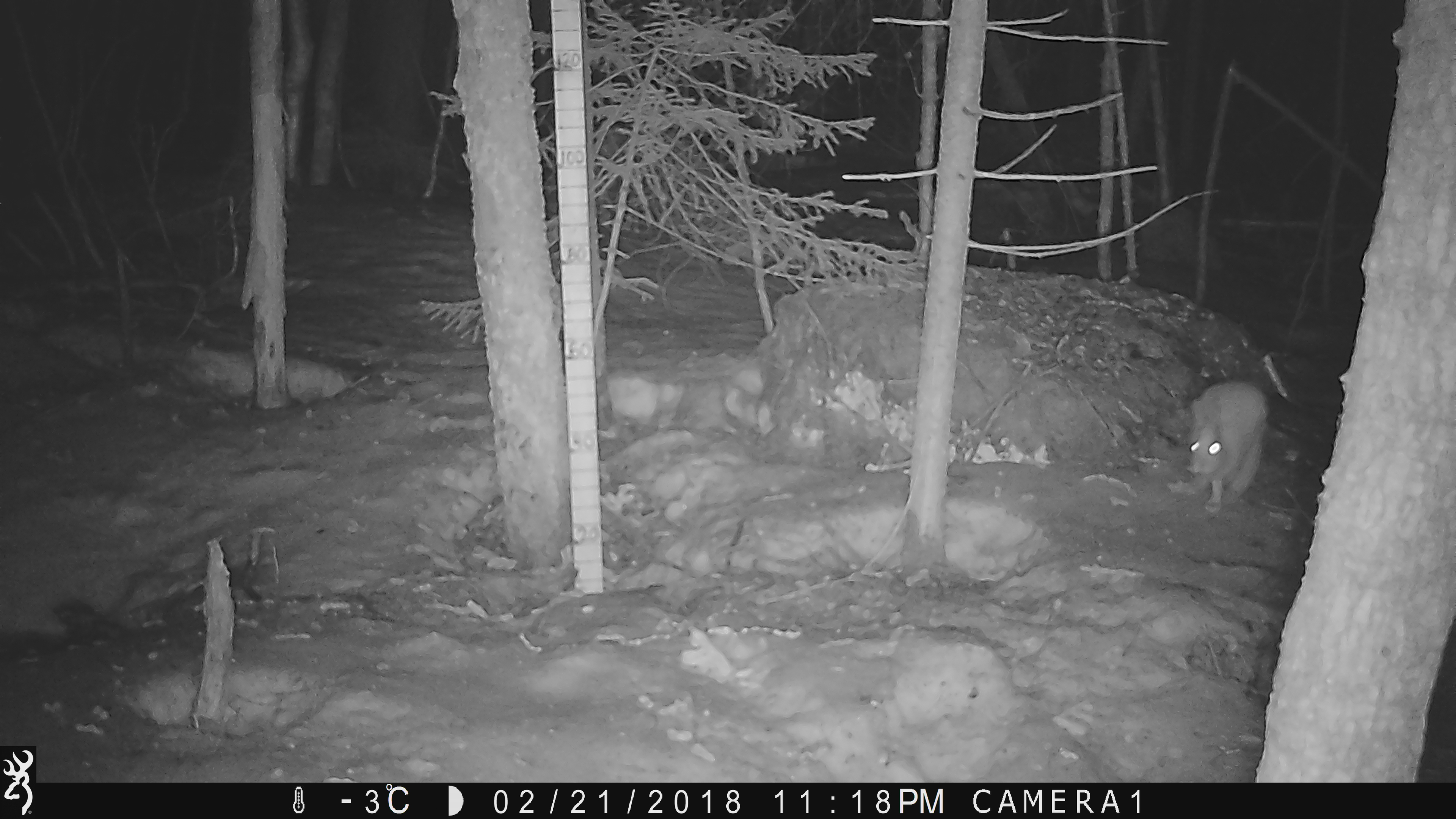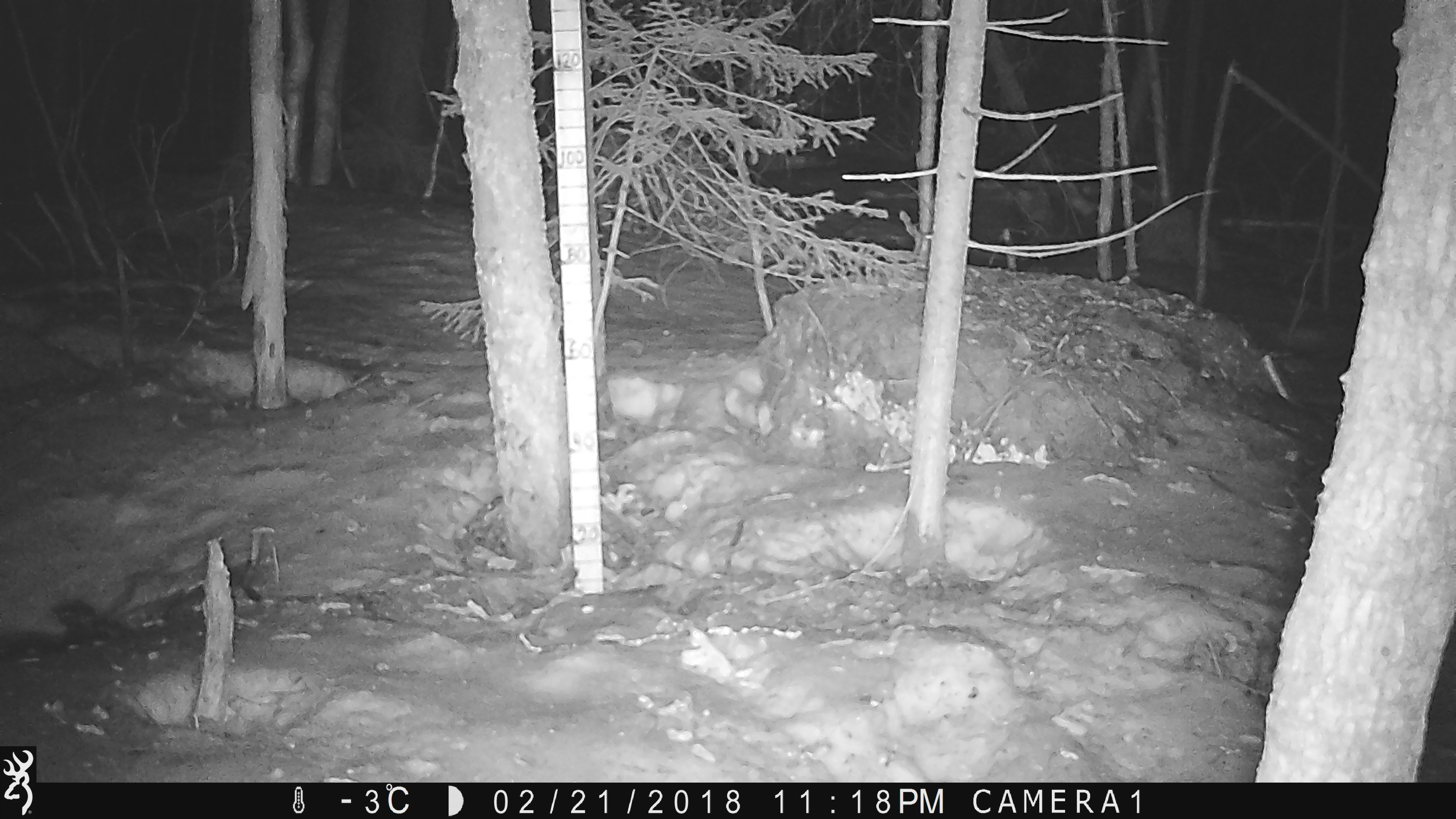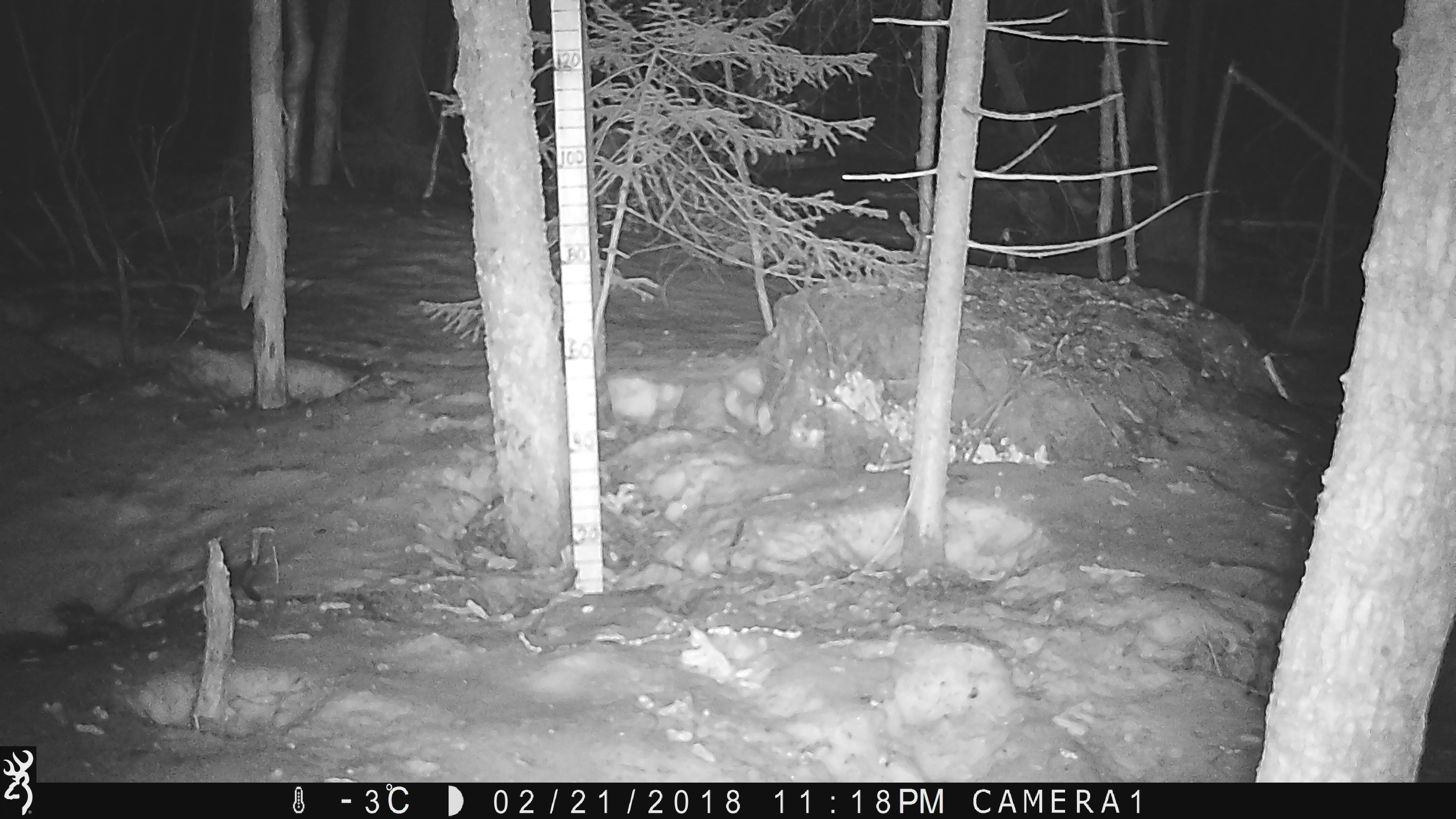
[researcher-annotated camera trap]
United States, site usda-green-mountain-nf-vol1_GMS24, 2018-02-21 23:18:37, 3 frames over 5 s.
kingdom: Animalia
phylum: Chordata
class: Mammalia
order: Lagomorpha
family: Leporidae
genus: Lepus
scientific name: Lepus americanus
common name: snowshoe hare